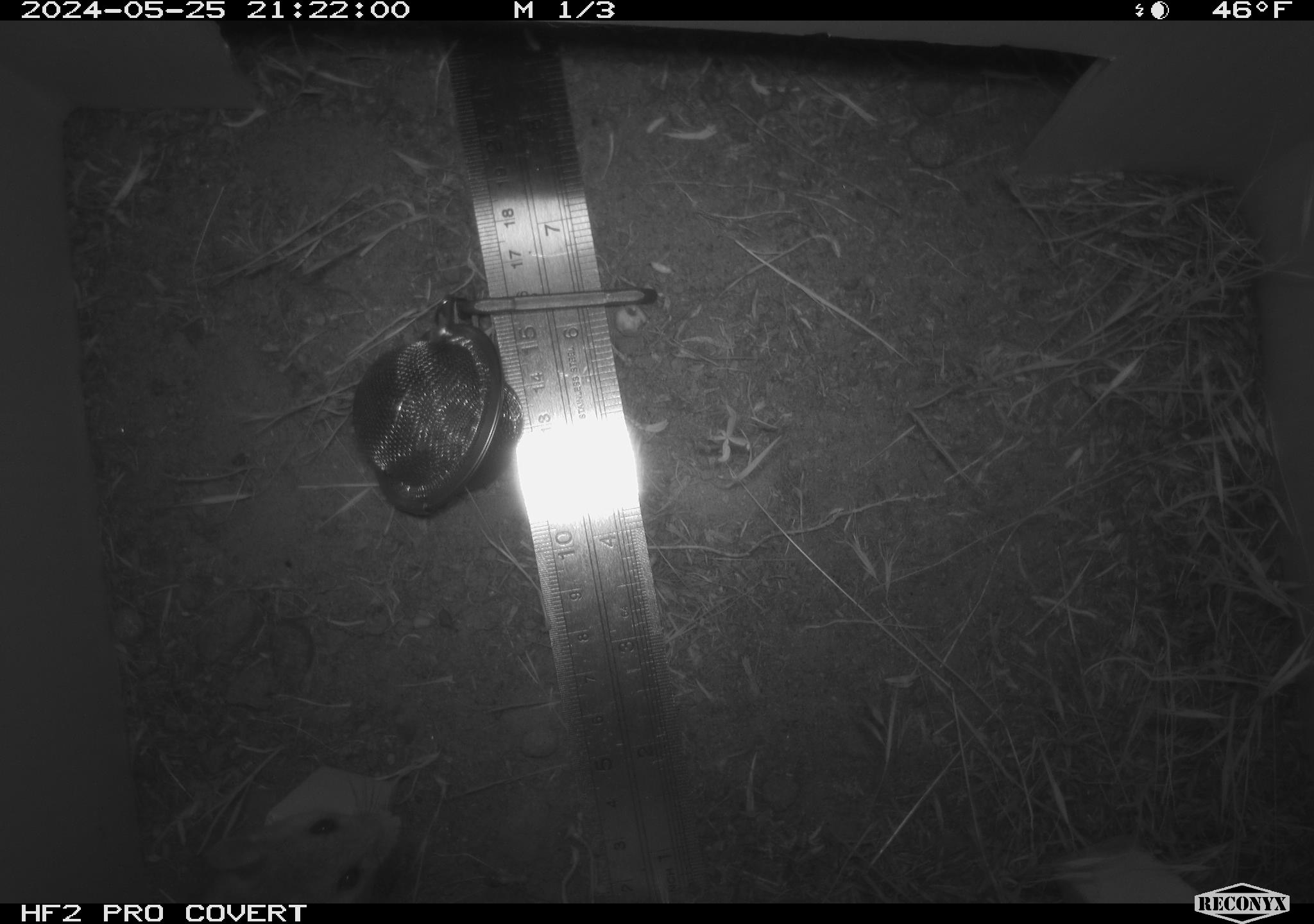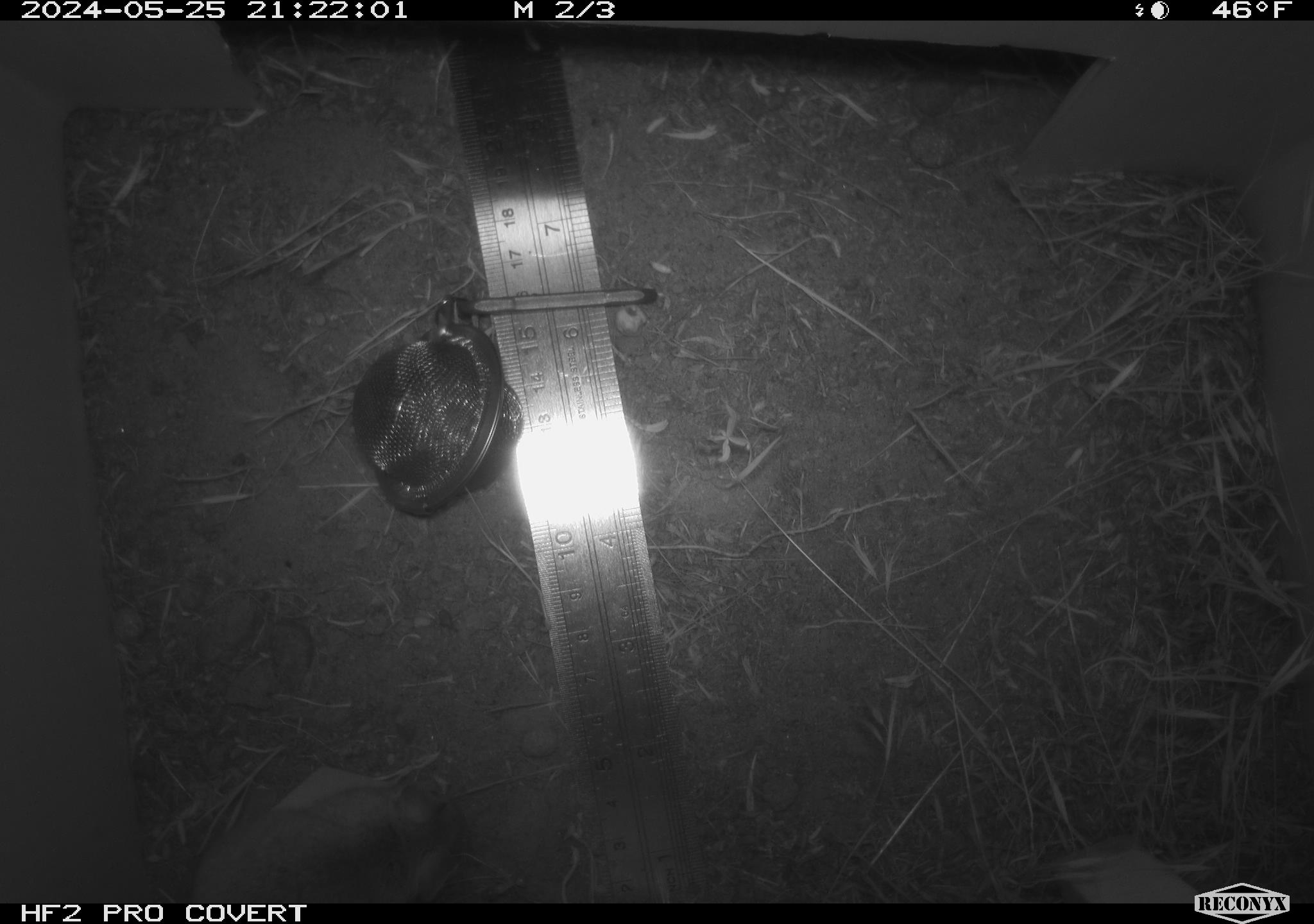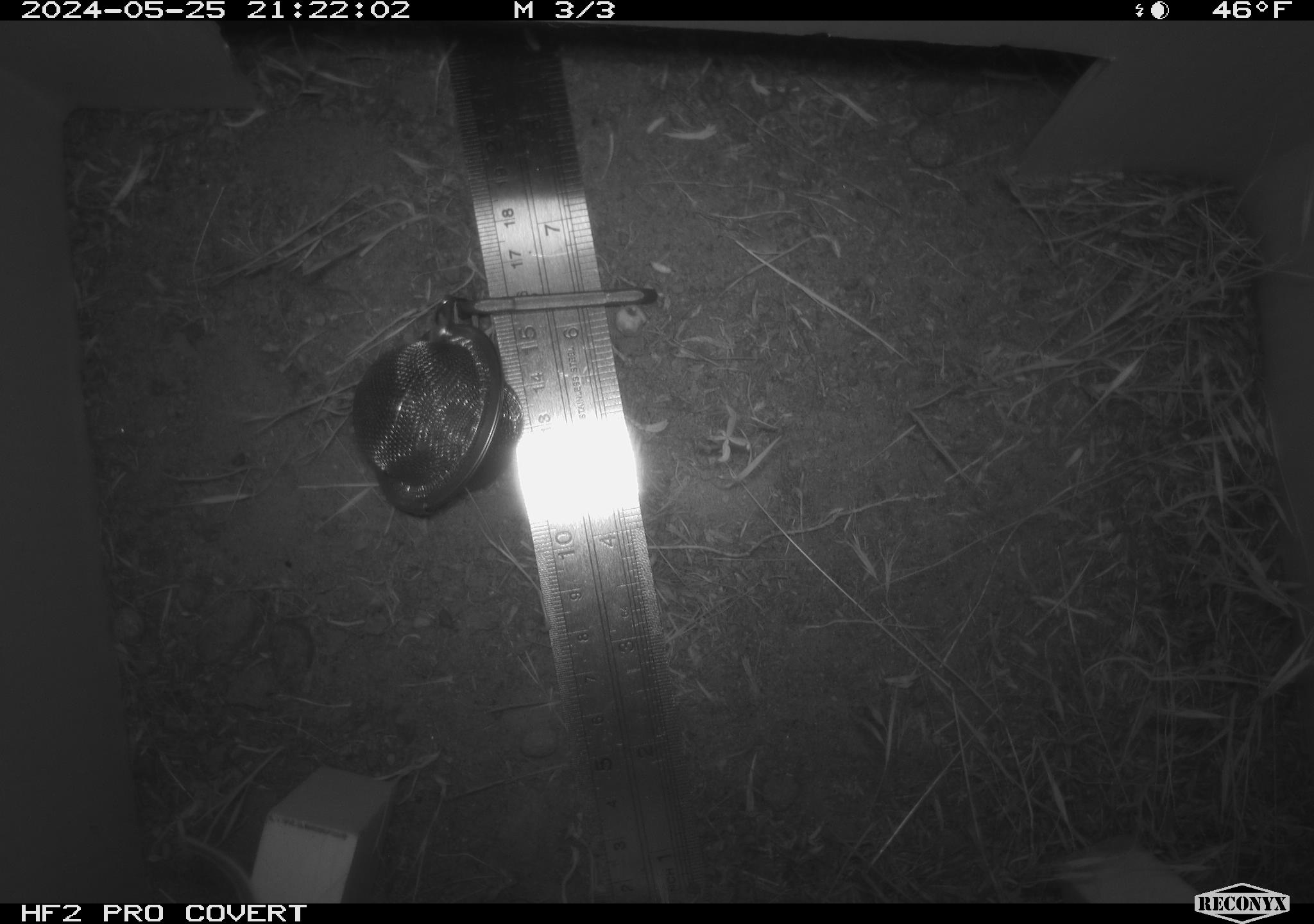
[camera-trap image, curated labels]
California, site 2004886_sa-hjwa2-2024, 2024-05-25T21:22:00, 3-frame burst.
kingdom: Animalia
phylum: Chordata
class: Mammalia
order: Rodentia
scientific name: Rodentia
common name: rodent